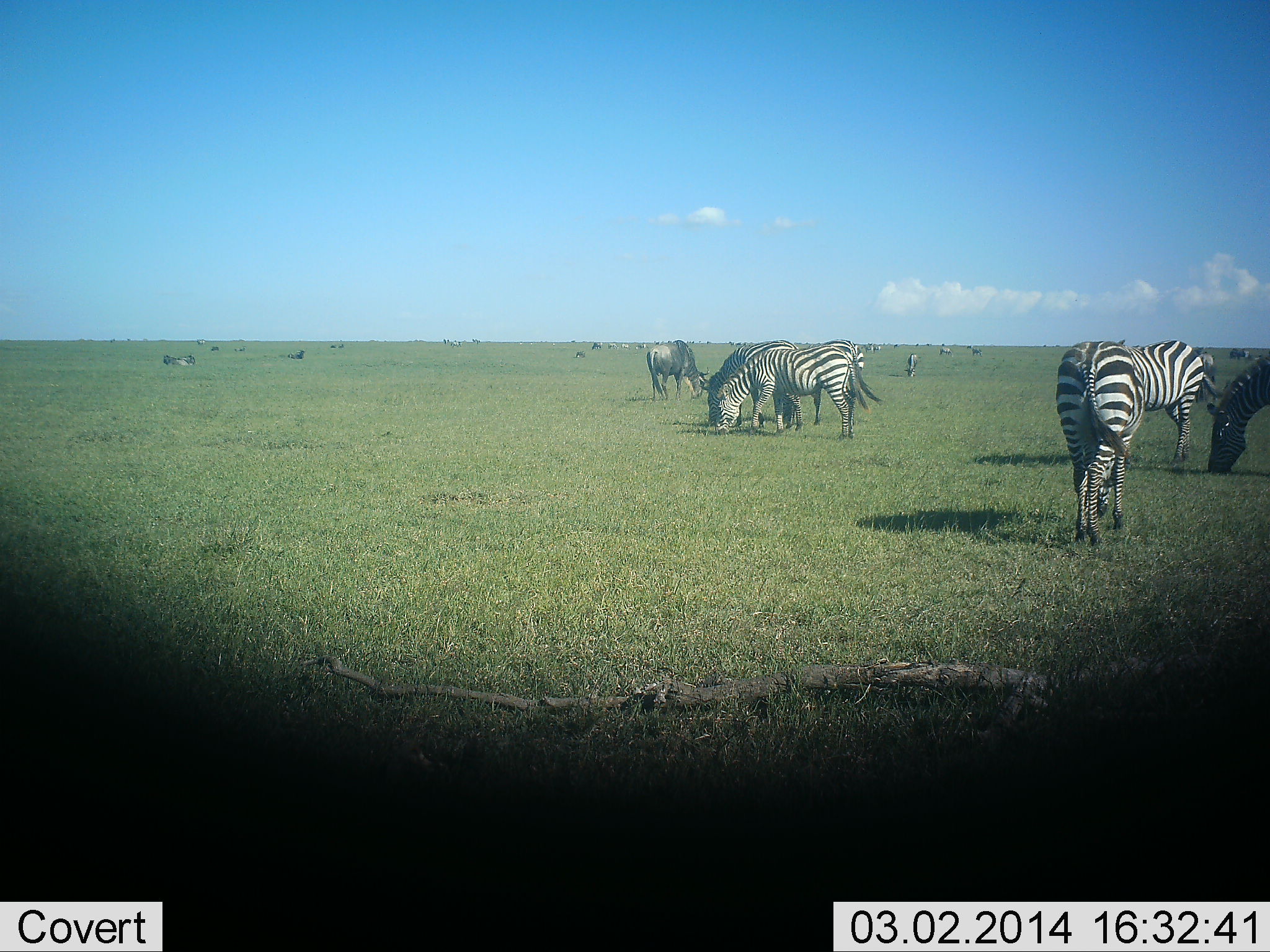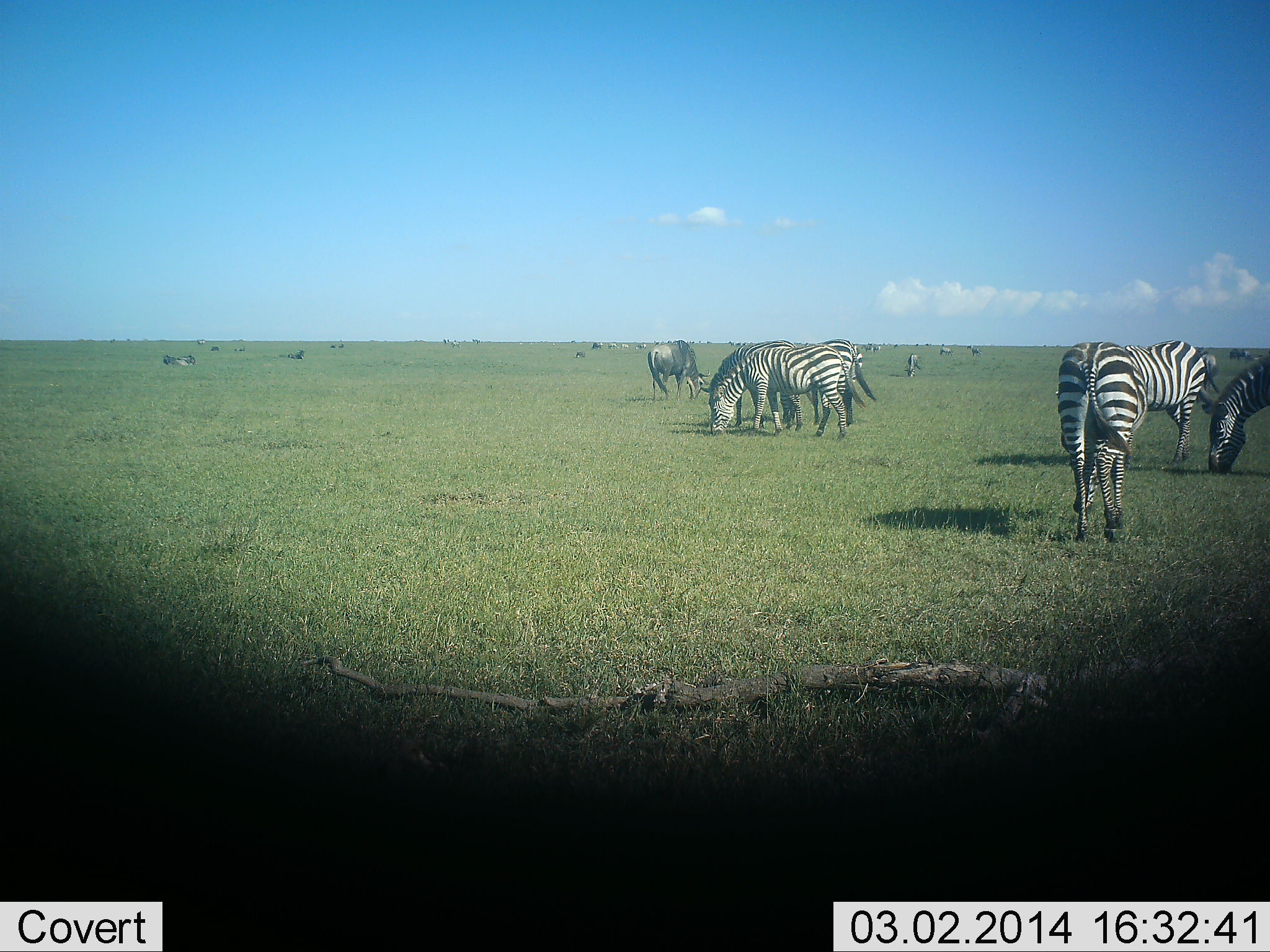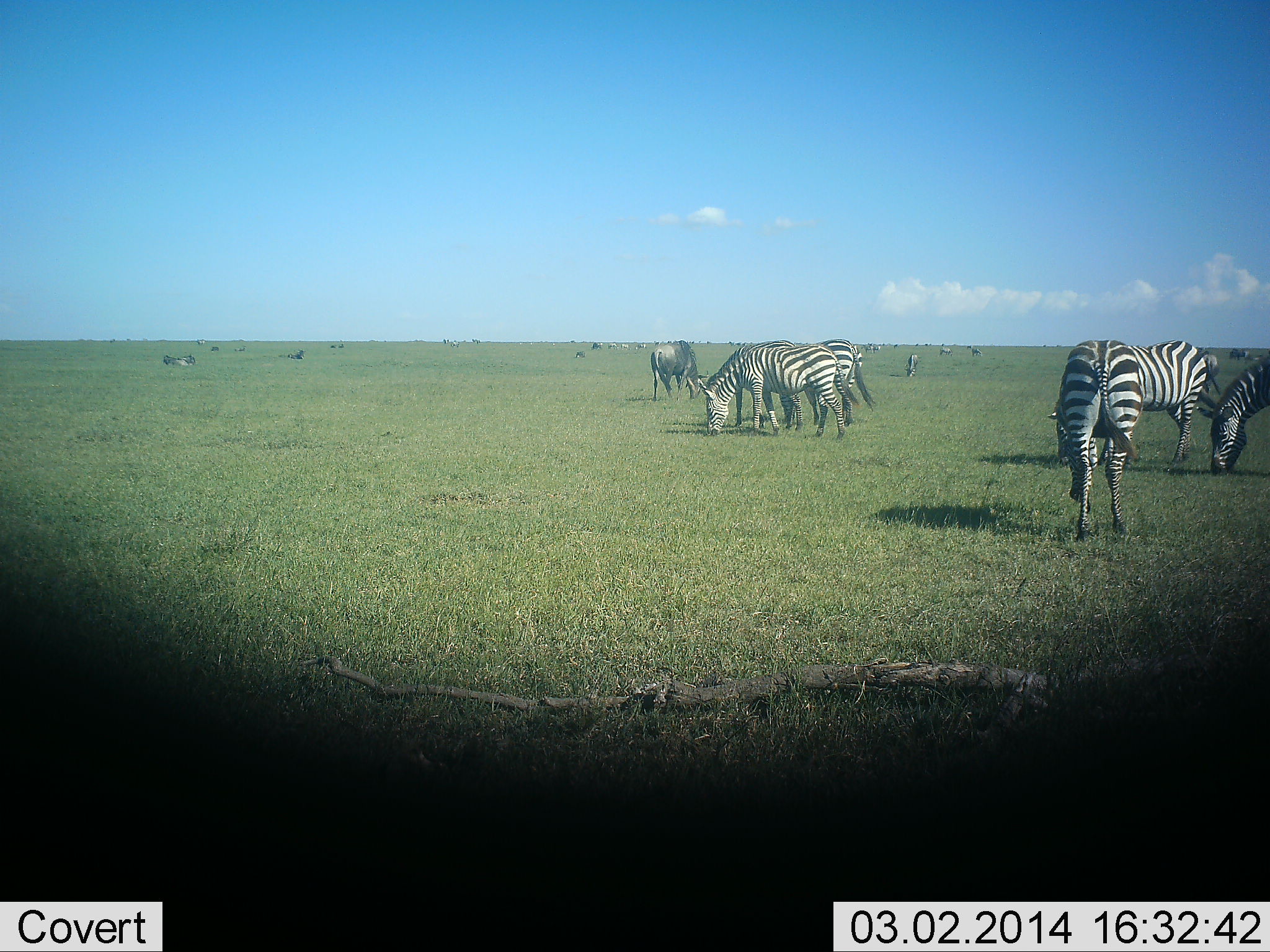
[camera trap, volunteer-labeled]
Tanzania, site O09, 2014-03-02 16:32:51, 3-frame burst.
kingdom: Animalia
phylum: Chordata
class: Mammalia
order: Artiodactyla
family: Bovidae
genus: Connochaetes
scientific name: Connochaetes taurinus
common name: blue wildebeest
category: wildebeest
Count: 11-50.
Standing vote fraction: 60%.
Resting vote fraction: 20%.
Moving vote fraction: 10%.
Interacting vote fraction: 0%.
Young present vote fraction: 0%.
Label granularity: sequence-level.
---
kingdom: Animalia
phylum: Chordata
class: Mammalia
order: Perissodactyla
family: Equidae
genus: Equus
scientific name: Equus quagga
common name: plains zebra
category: zebra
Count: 6.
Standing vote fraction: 50%.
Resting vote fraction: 6%.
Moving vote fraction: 28%.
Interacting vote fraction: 0%.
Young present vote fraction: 0%.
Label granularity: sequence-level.